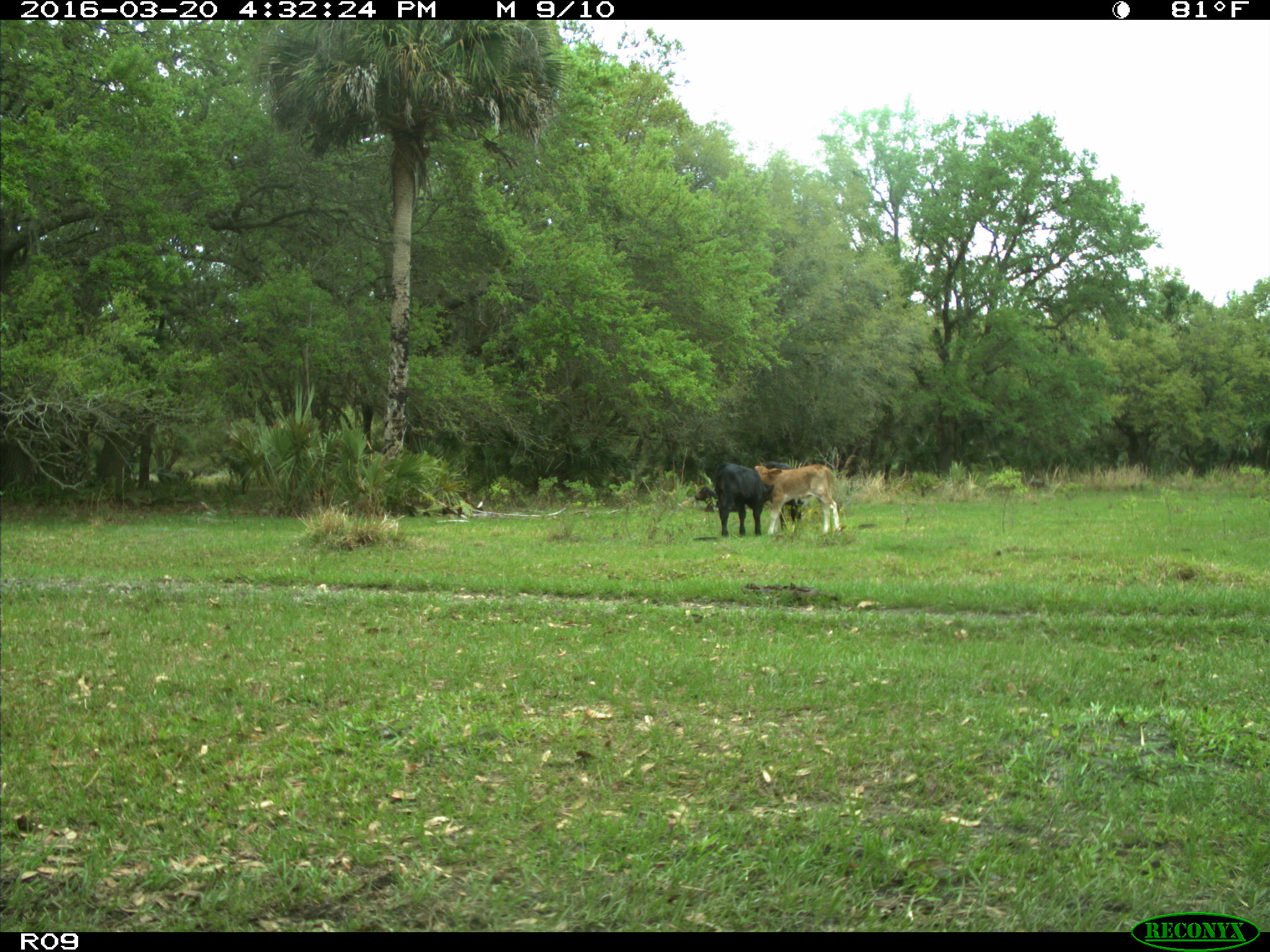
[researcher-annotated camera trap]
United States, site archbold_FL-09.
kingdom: Animalia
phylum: Chordata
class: Mammalia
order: Artiodactyla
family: Bovidae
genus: Bos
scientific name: Bos taurus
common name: domestic cow